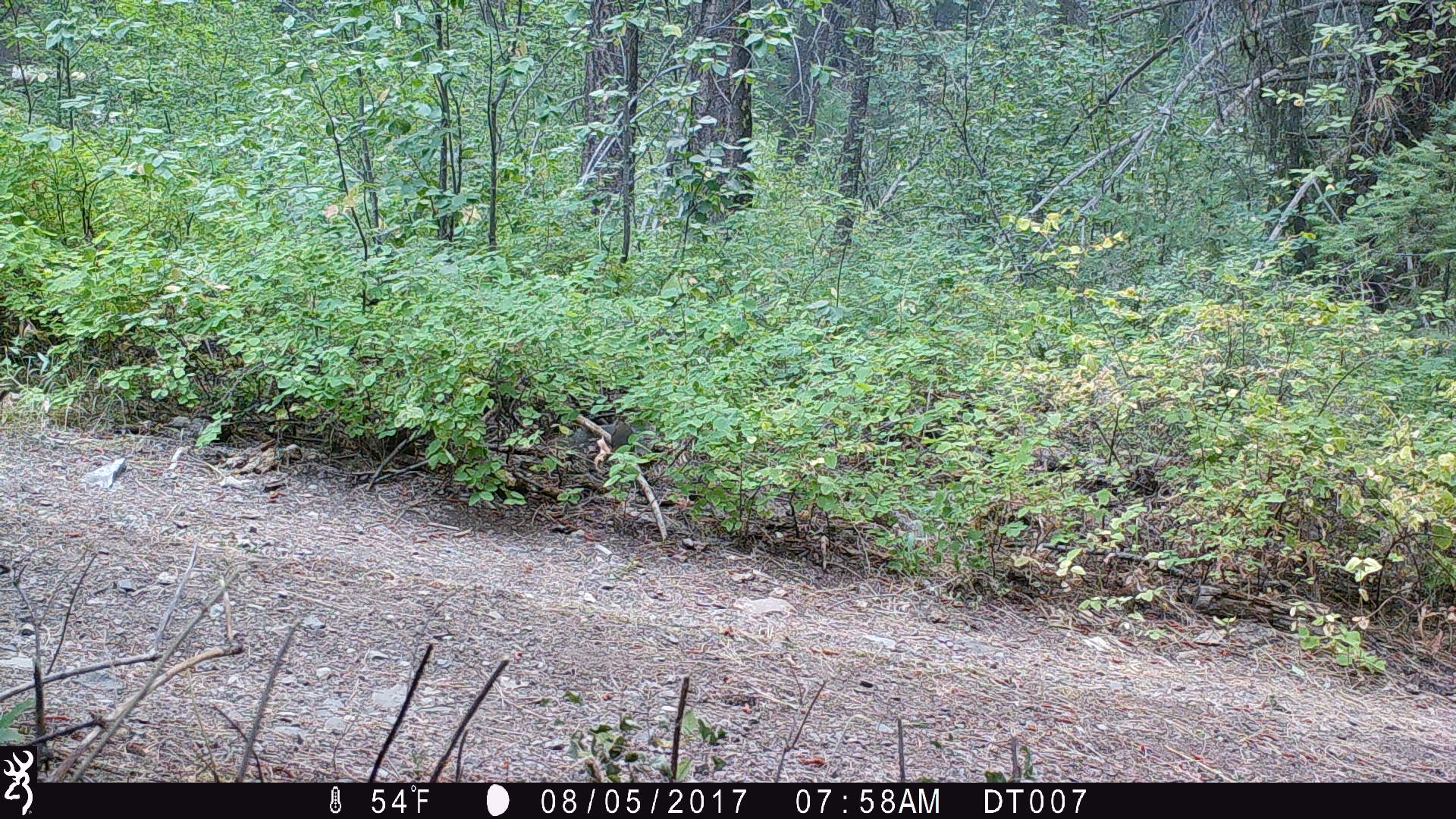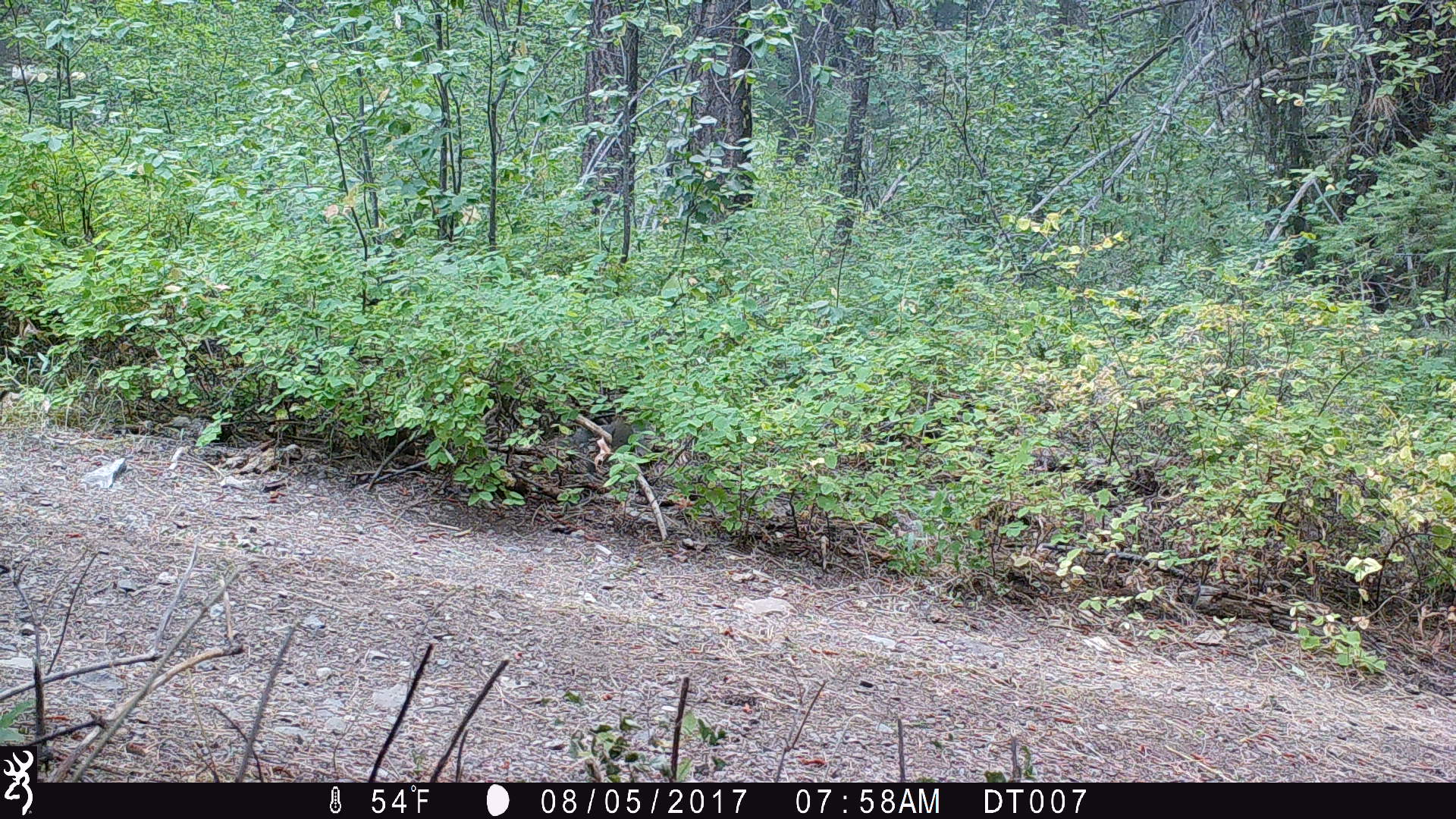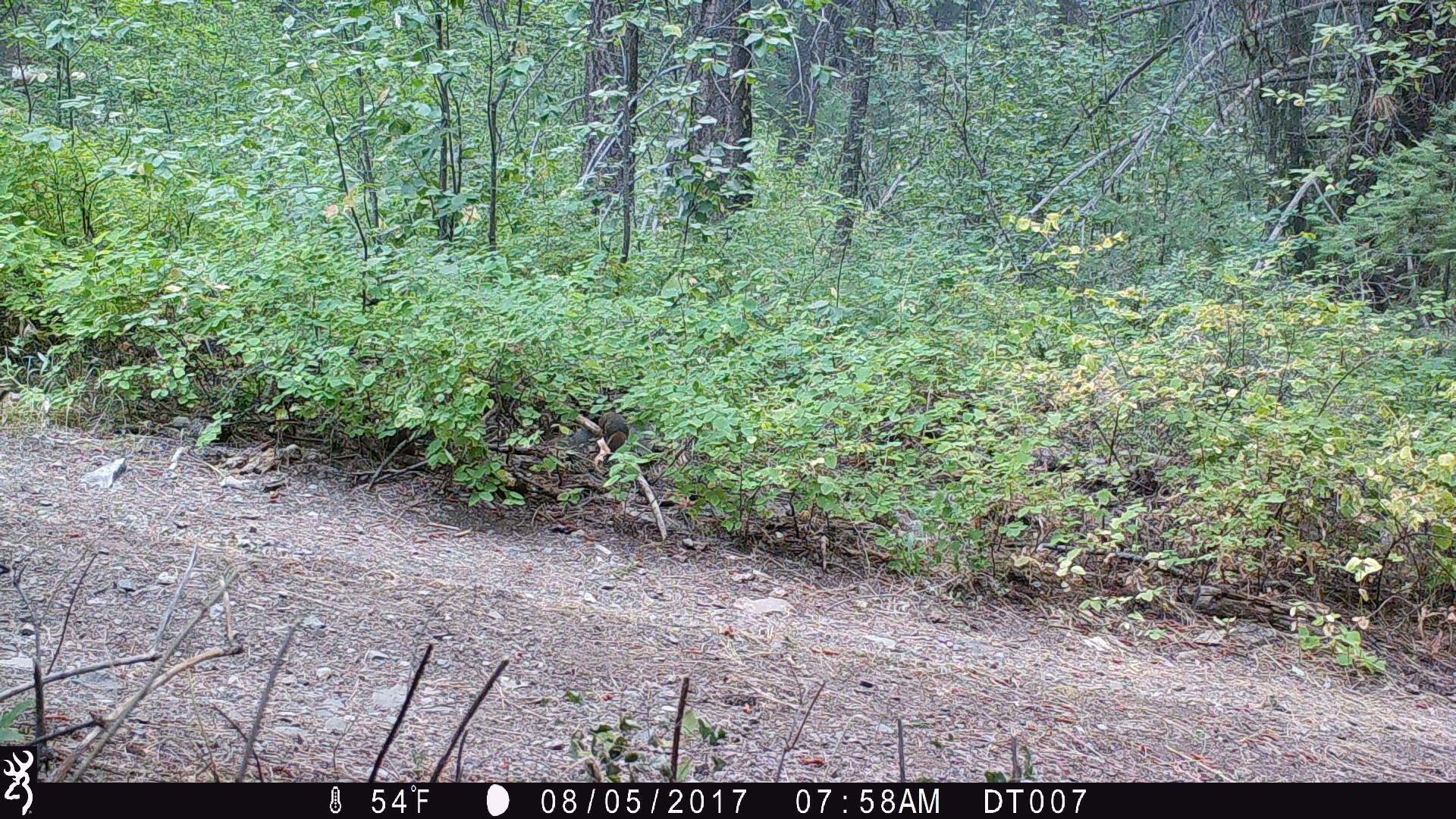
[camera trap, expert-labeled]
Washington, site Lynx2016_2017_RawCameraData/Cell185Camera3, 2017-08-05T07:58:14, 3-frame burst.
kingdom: Animalia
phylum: Chordata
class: Mammalia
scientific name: Mammalia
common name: small mammal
Small mammal (Mammalia). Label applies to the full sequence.